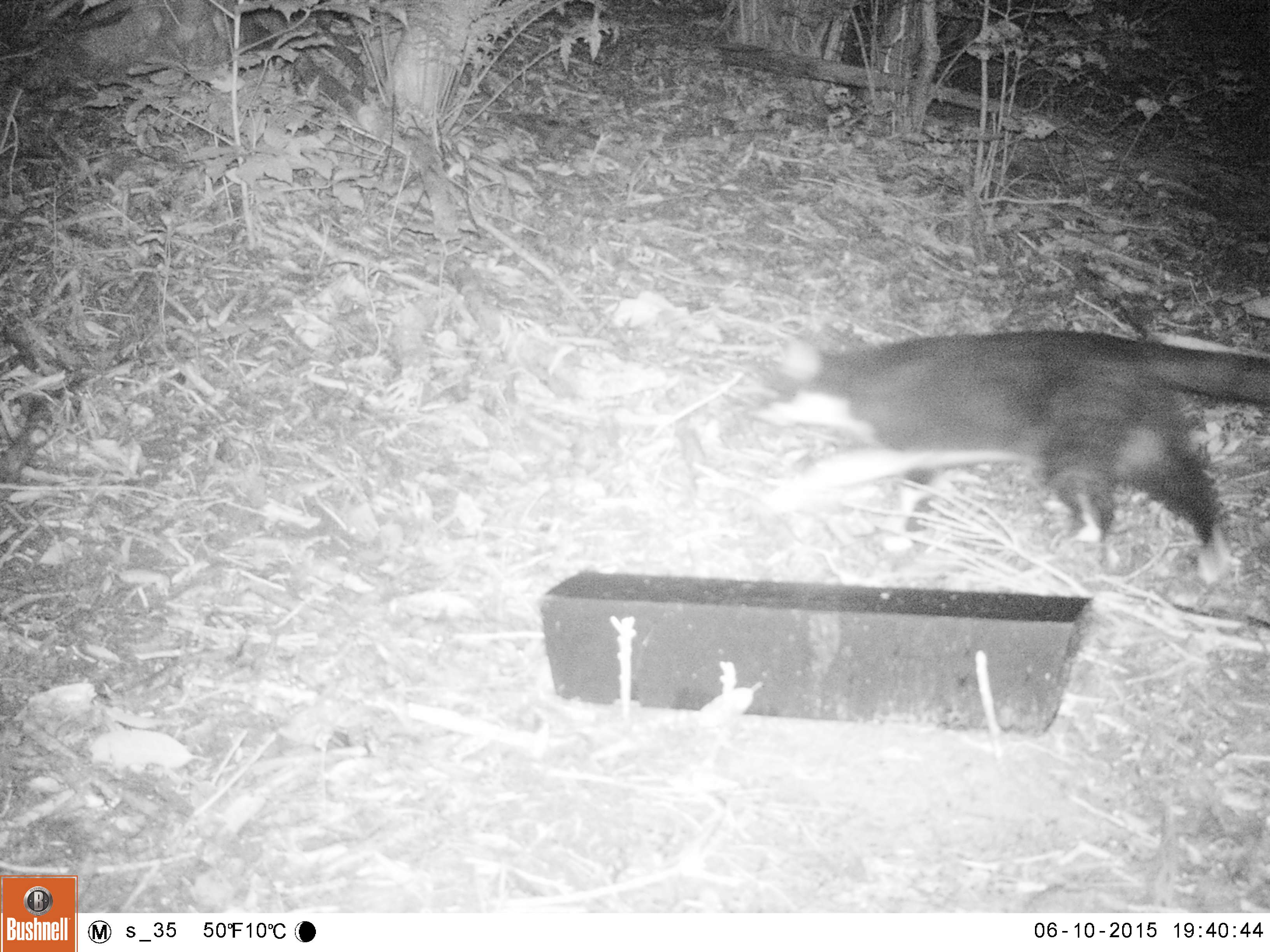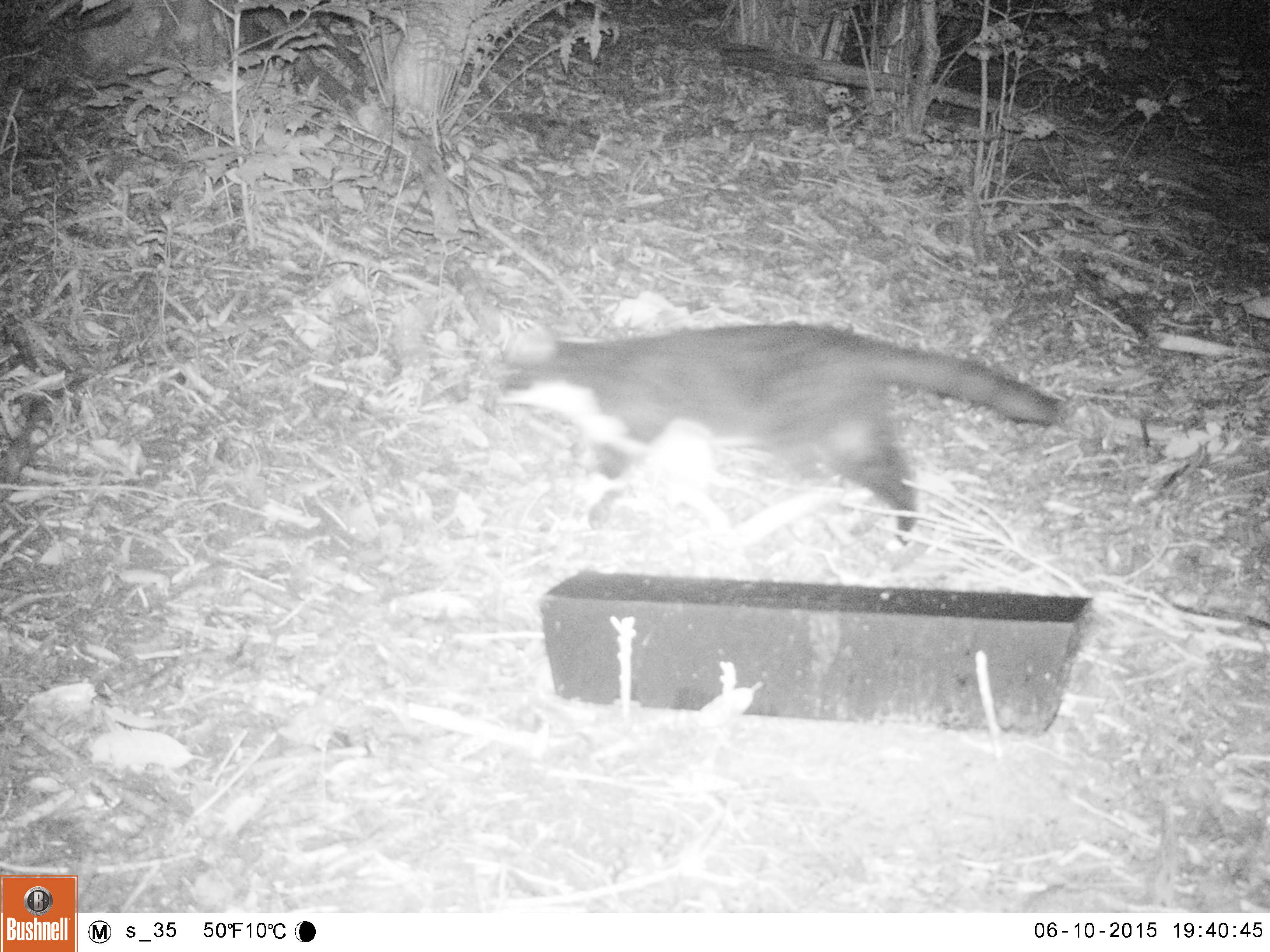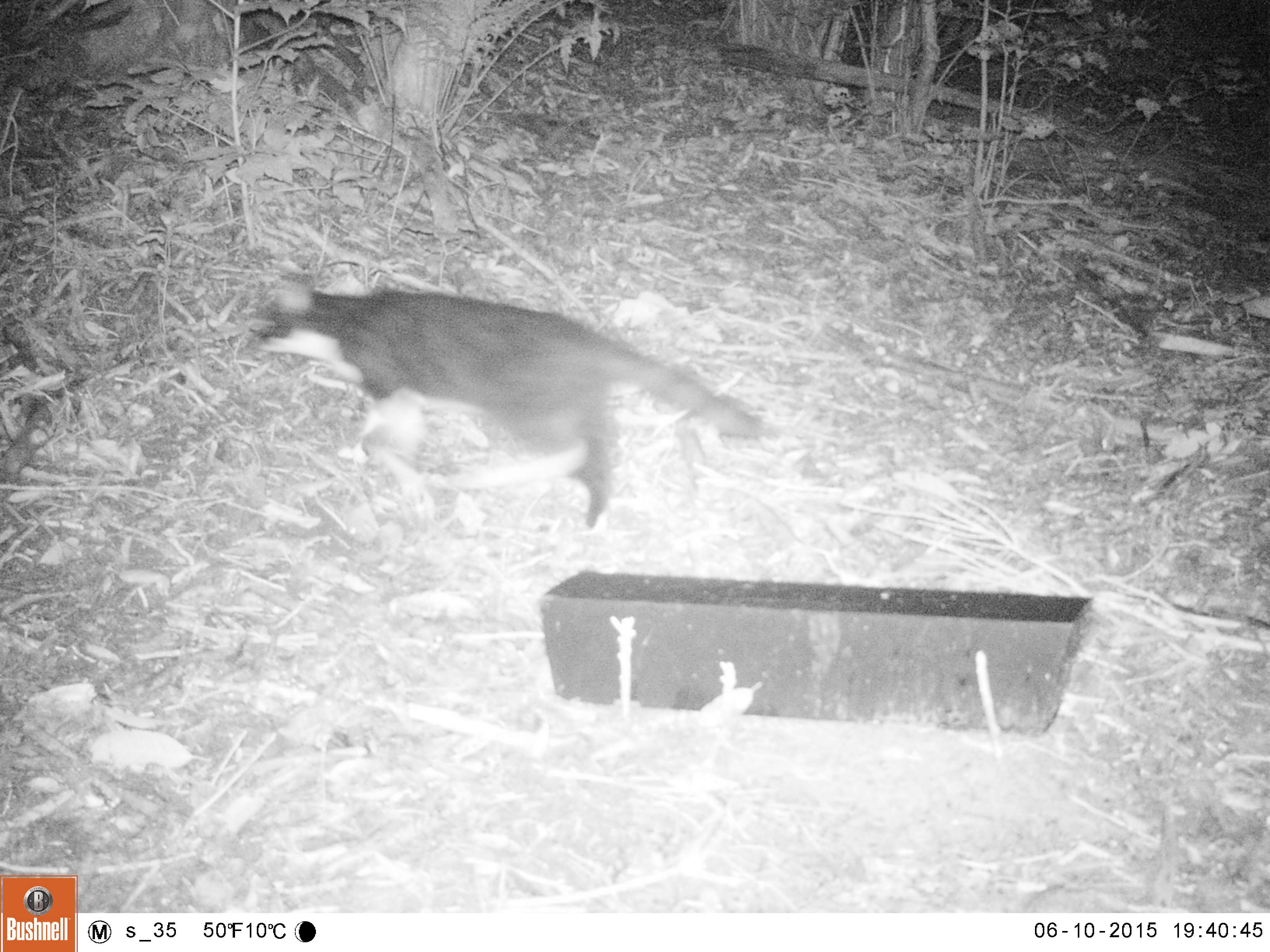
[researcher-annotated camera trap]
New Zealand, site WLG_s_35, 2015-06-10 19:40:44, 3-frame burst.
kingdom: Animalia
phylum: Chordata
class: Mammalia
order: Carnivora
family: Felidae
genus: Felis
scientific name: Felis catus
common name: domestic cat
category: cat